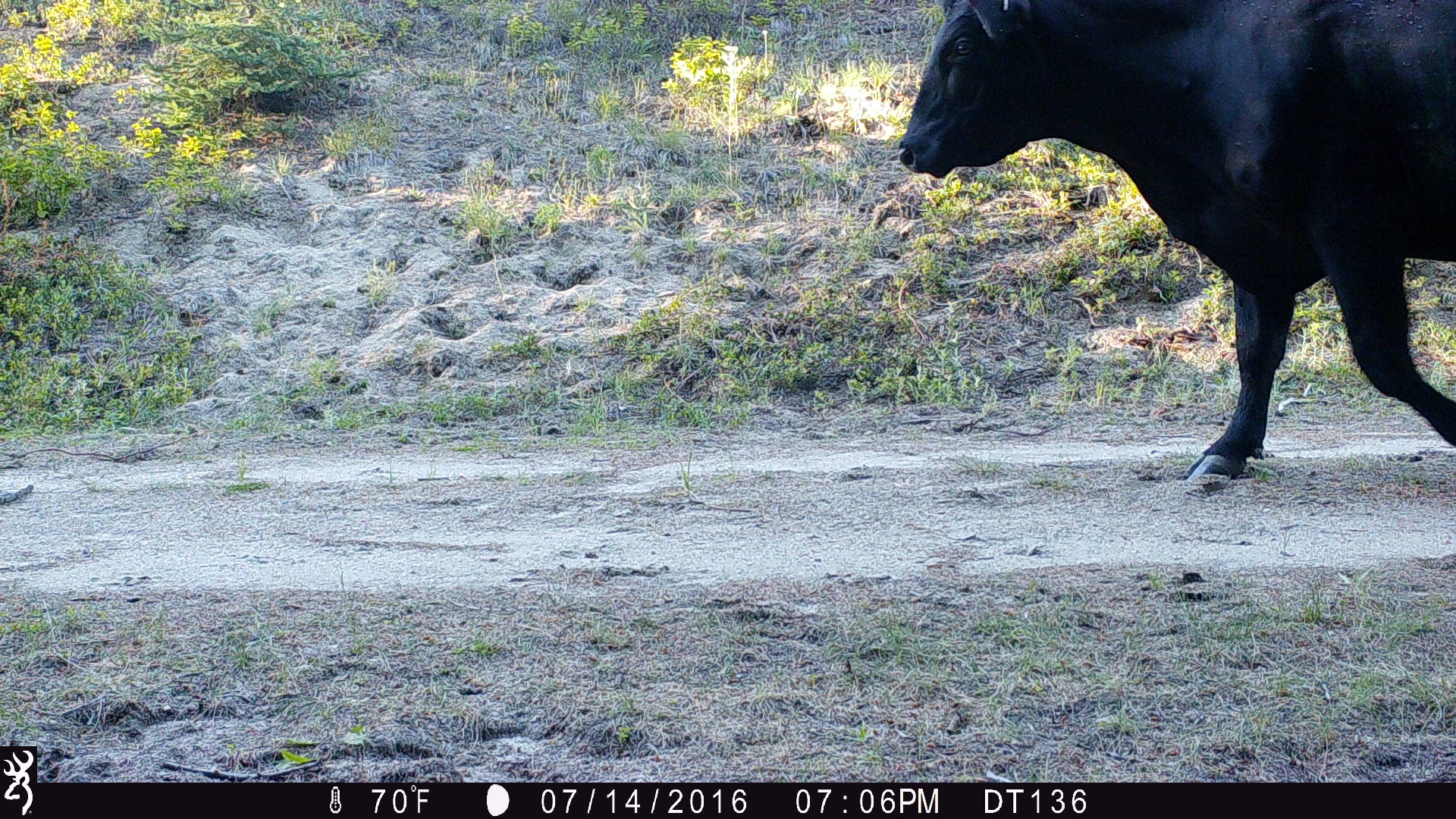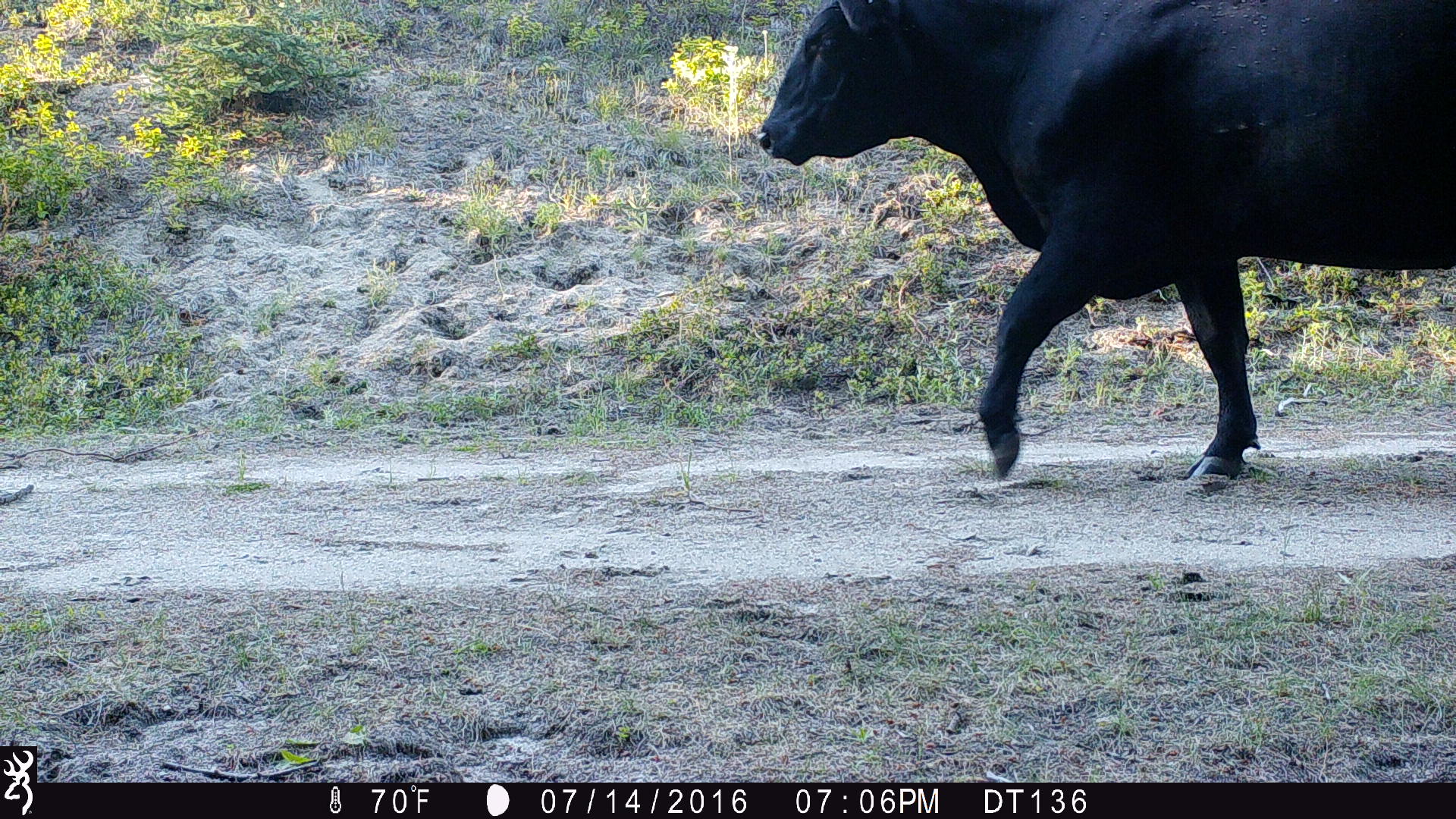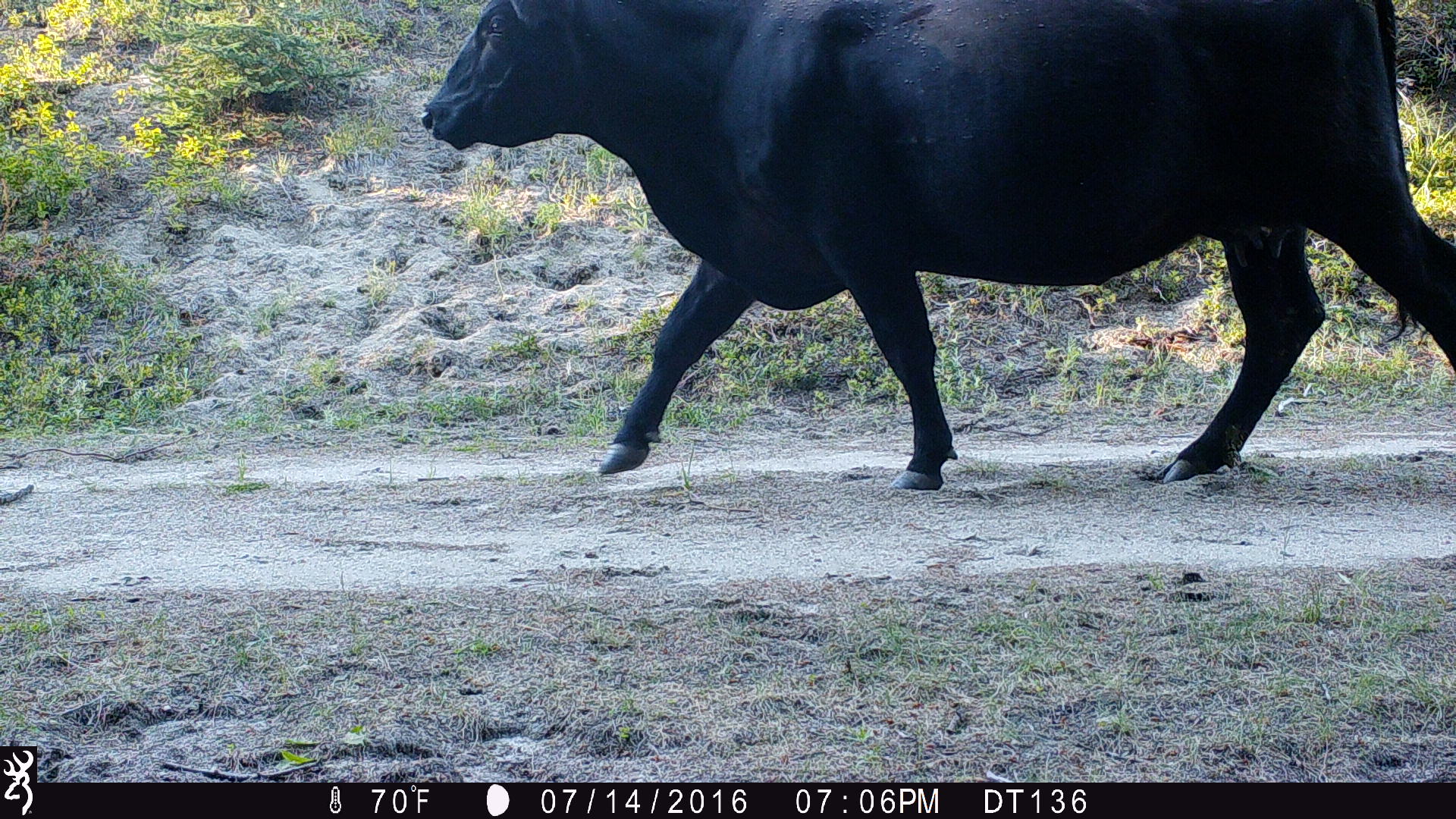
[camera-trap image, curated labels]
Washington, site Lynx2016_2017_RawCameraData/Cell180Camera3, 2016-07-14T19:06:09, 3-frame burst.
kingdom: Animalia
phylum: Chordata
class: Mammalia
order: Artiodactyla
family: Bovidae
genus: Bos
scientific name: Bos taurus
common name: domestic cattle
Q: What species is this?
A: Domestic cattle (Bos taurus).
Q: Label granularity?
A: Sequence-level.